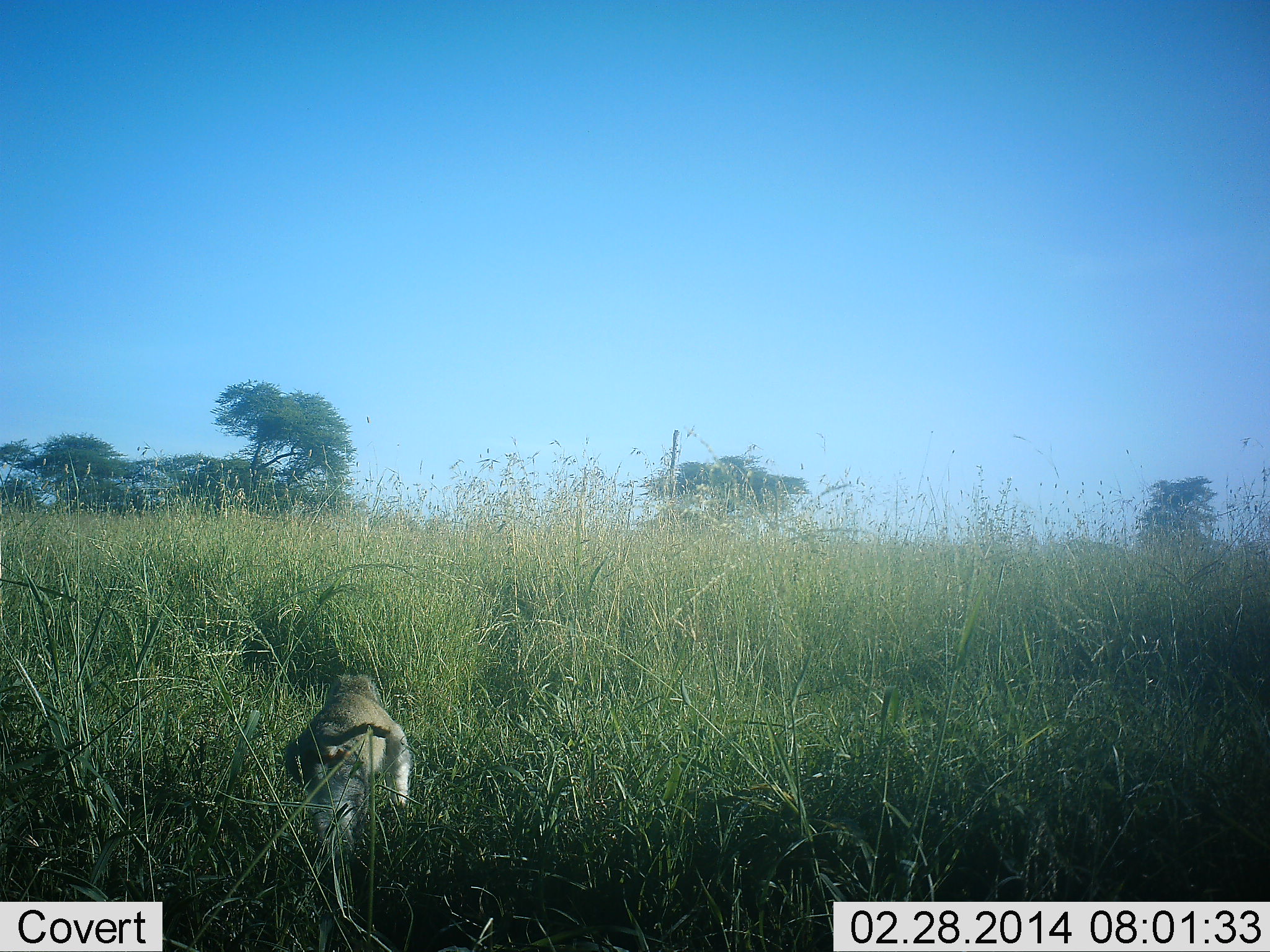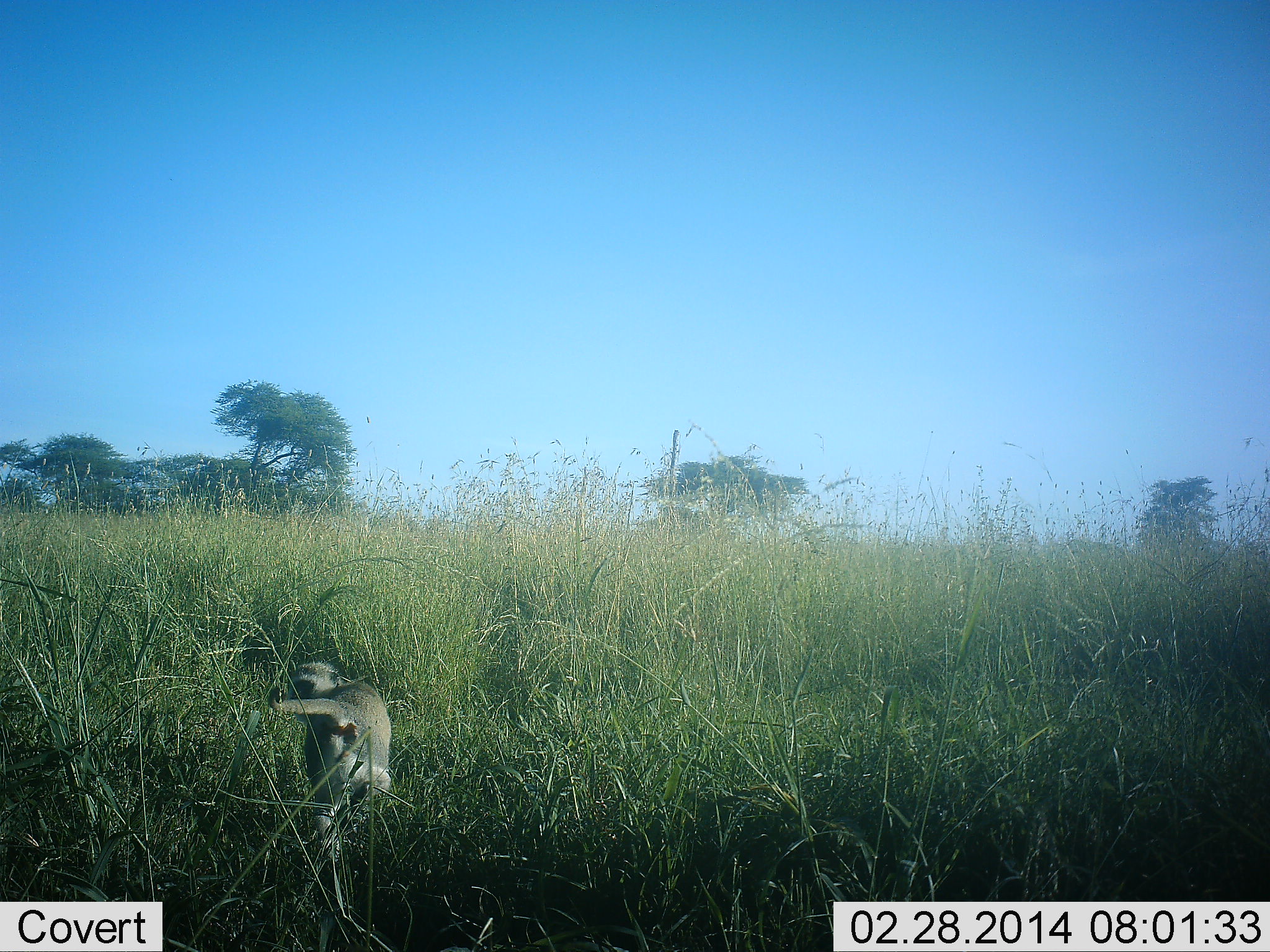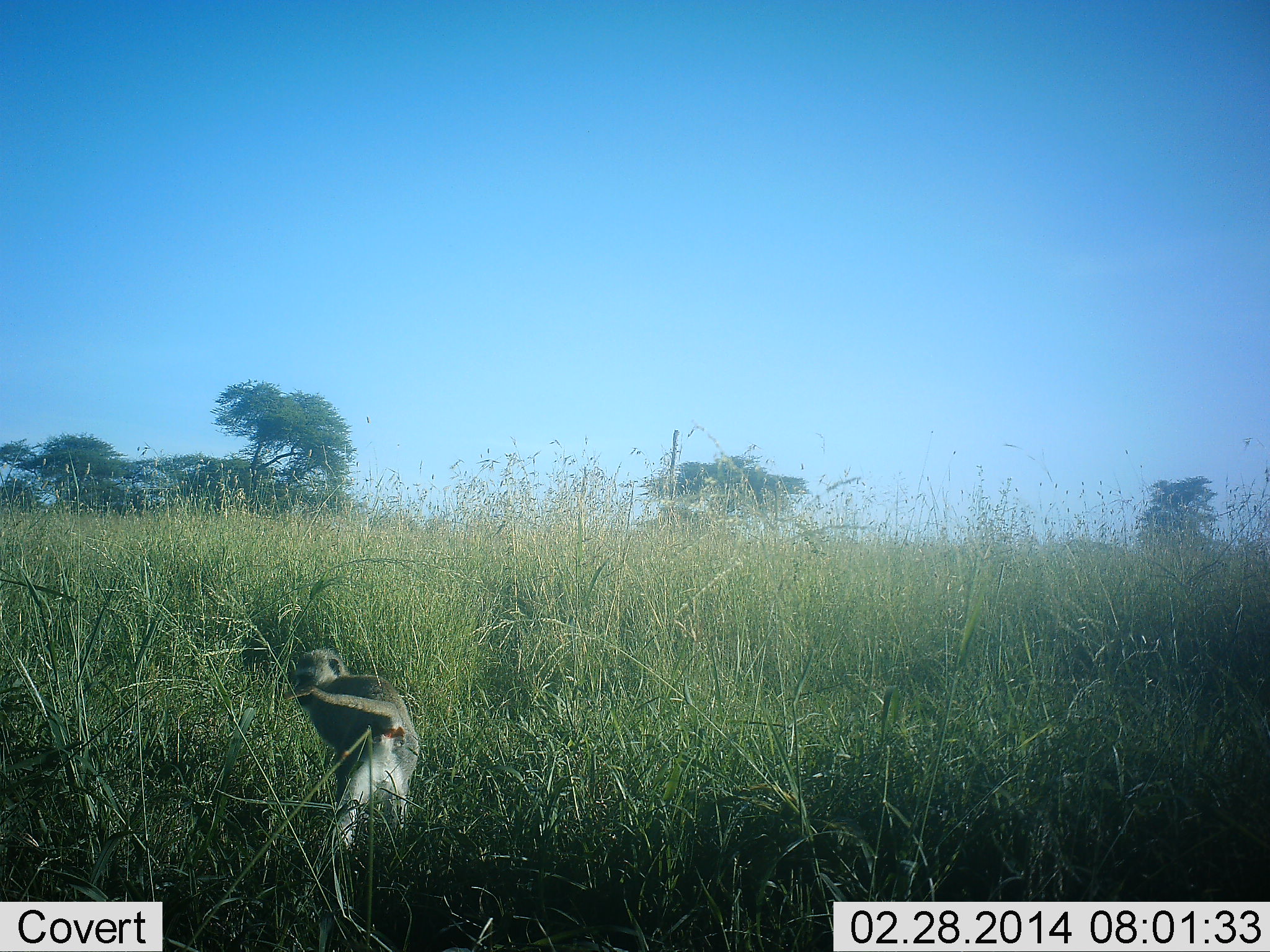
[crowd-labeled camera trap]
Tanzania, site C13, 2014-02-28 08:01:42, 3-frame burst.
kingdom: Animalia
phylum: Chordata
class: Mammalia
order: Primates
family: Cercopithecidae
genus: Chlorocebus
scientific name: Chlorocebus pygerythrus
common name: vervet monkey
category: monkeyvervet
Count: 1.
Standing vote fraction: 30%.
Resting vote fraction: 0%.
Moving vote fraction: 70%.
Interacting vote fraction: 0%.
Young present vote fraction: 0%.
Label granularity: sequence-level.